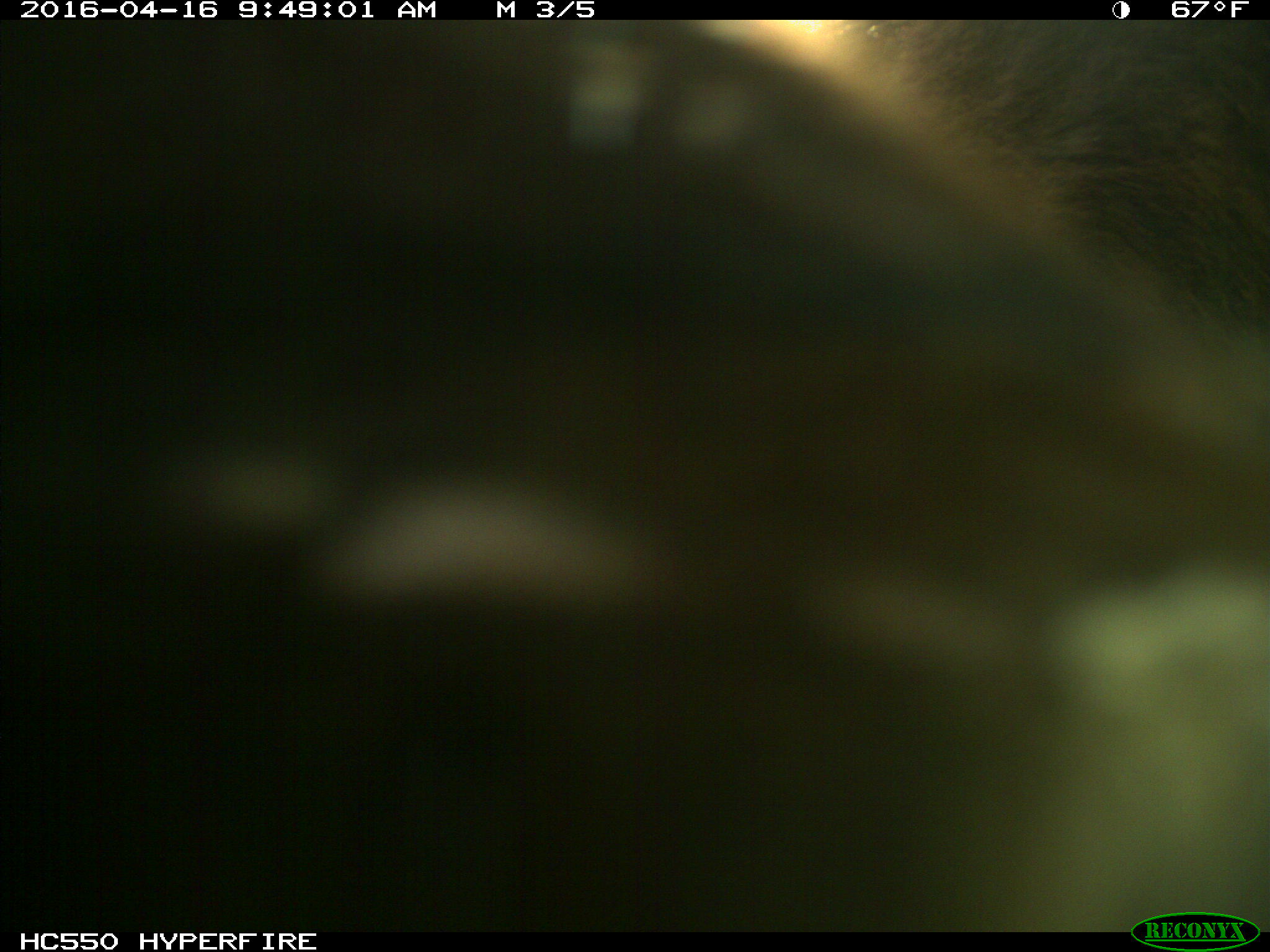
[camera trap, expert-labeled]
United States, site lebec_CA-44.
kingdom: Animalia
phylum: Chordata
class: Mammalia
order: Artiodactyla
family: Bovidae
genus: Bos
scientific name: Bos taurus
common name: domestic cow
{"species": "Bos taurus (domestic cow)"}